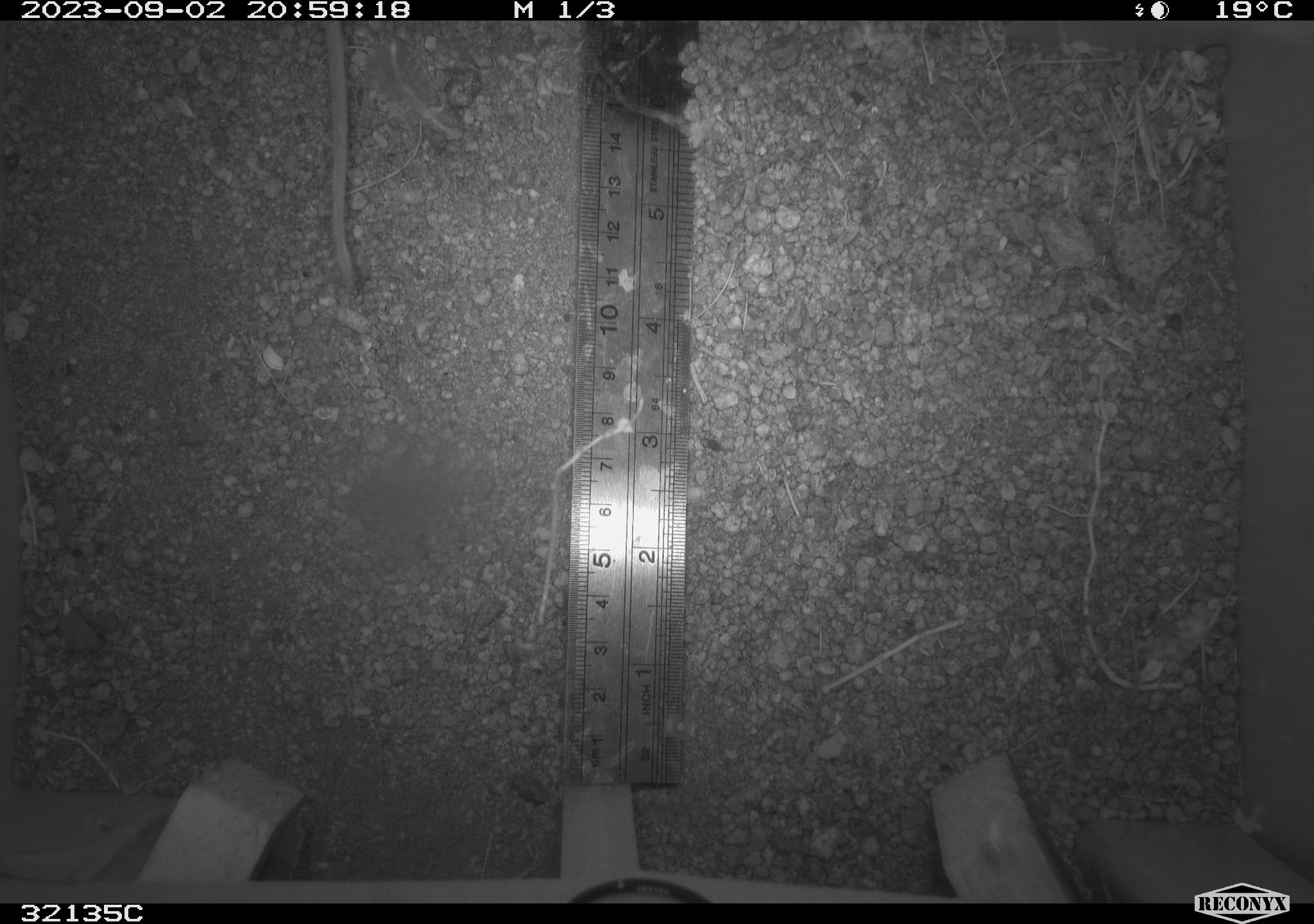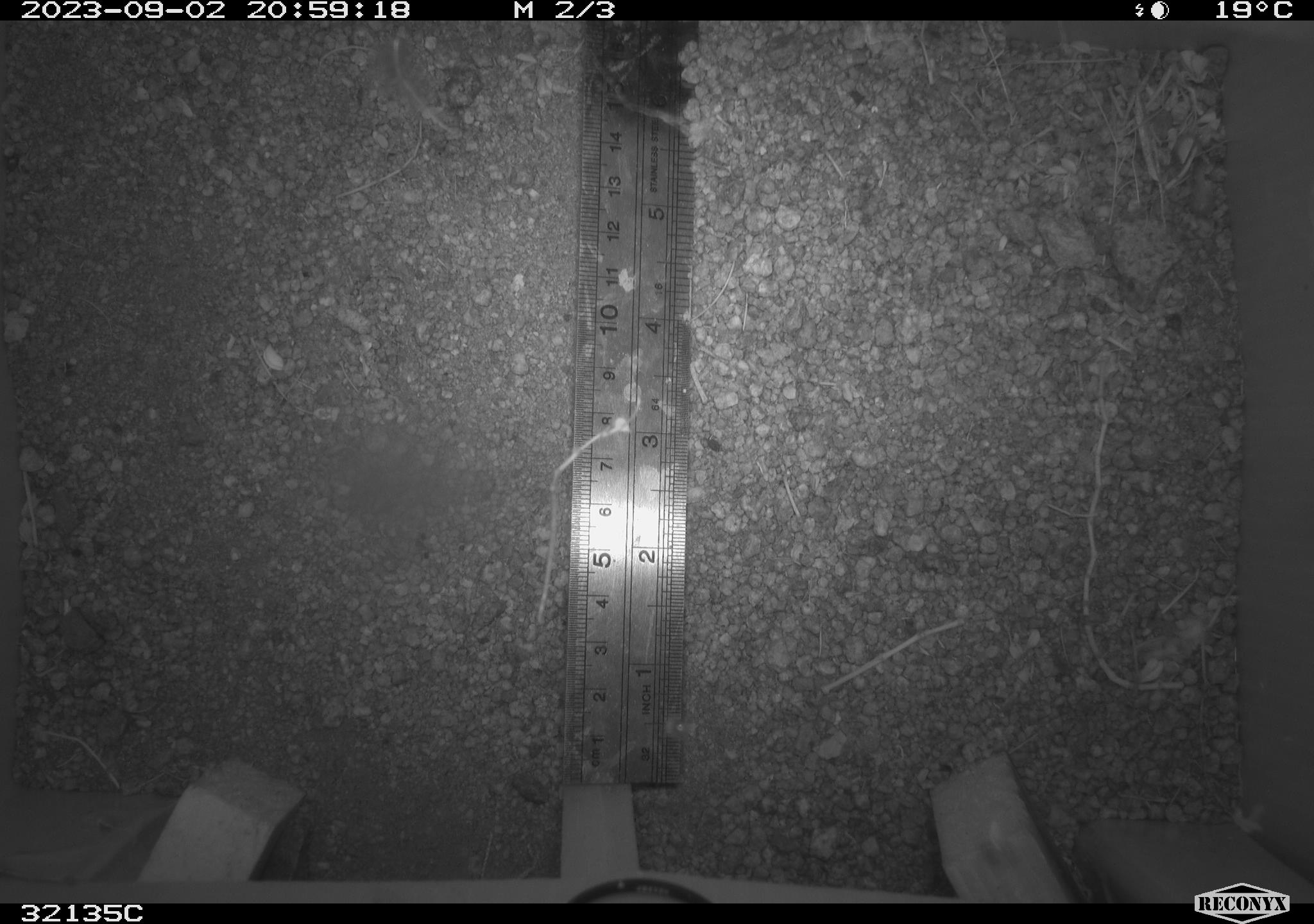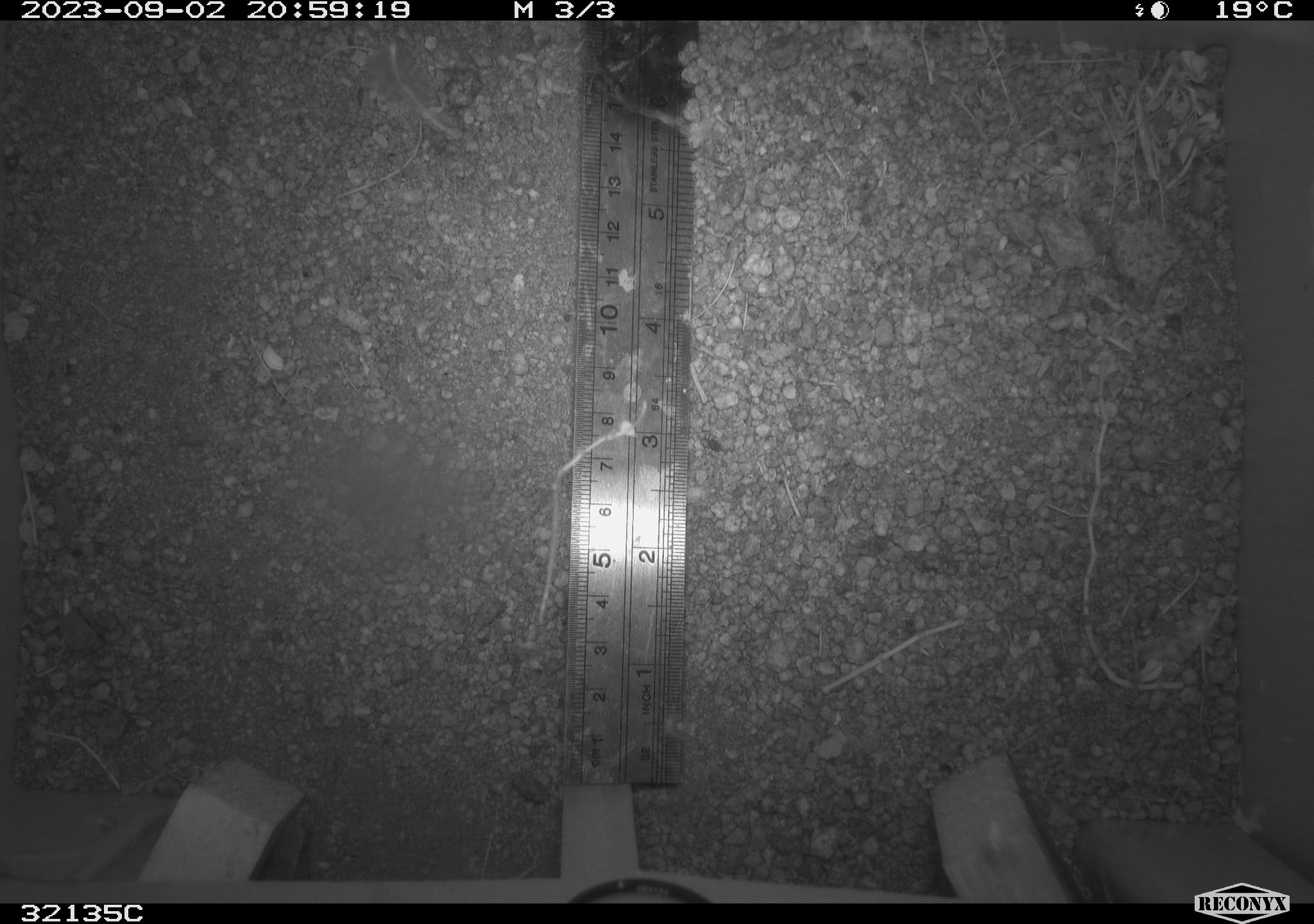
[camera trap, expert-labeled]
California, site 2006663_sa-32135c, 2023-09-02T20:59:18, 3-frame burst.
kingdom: Animalia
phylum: Chordata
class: Mammalia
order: Rodentia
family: Heteromyidae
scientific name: Heteromyidae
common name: kangaroo rats and pocket mice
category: heteromyidae family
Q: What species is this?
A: Heteromyidae family (kangaroo rats and pocket mice) (Heteromyidae).